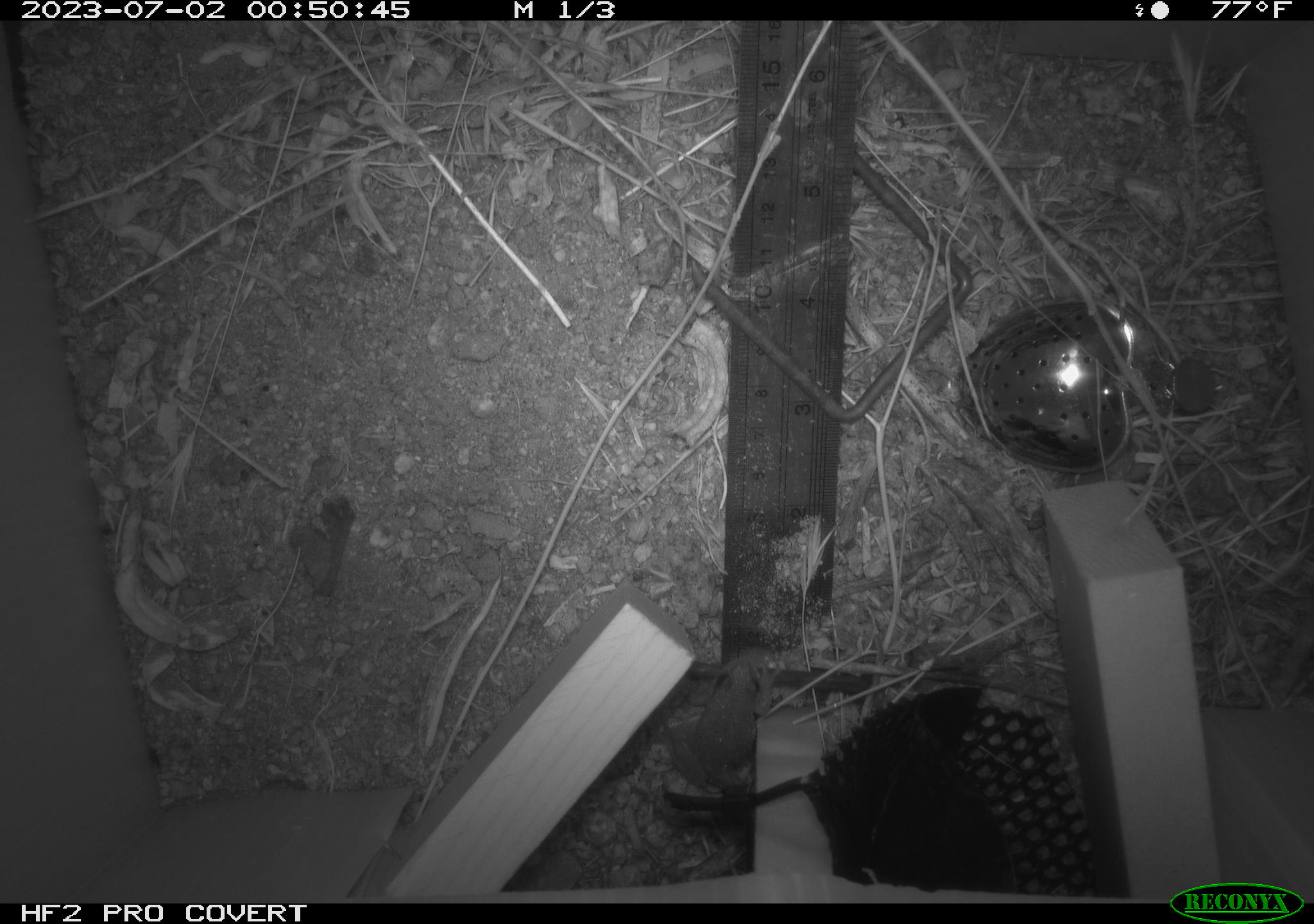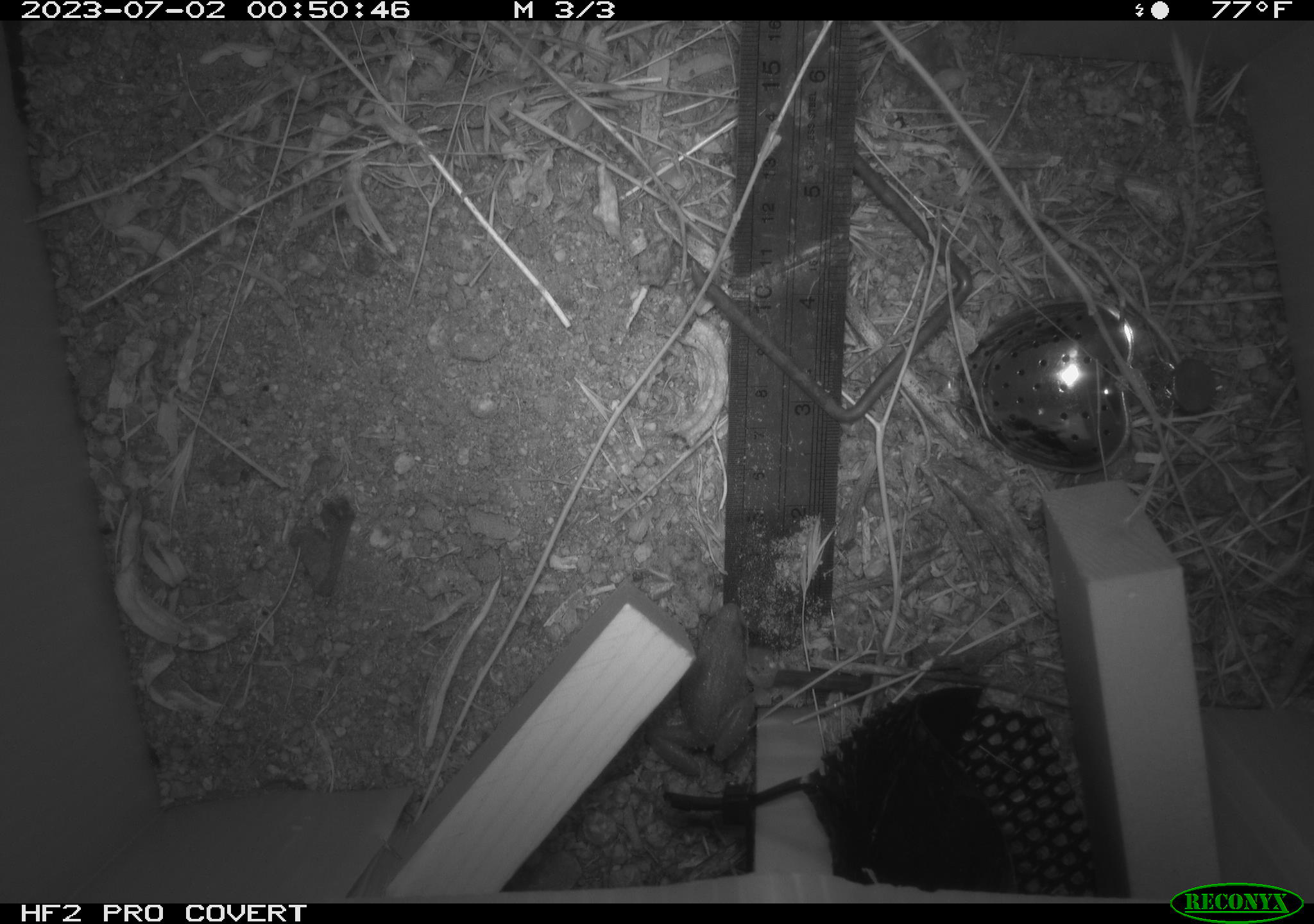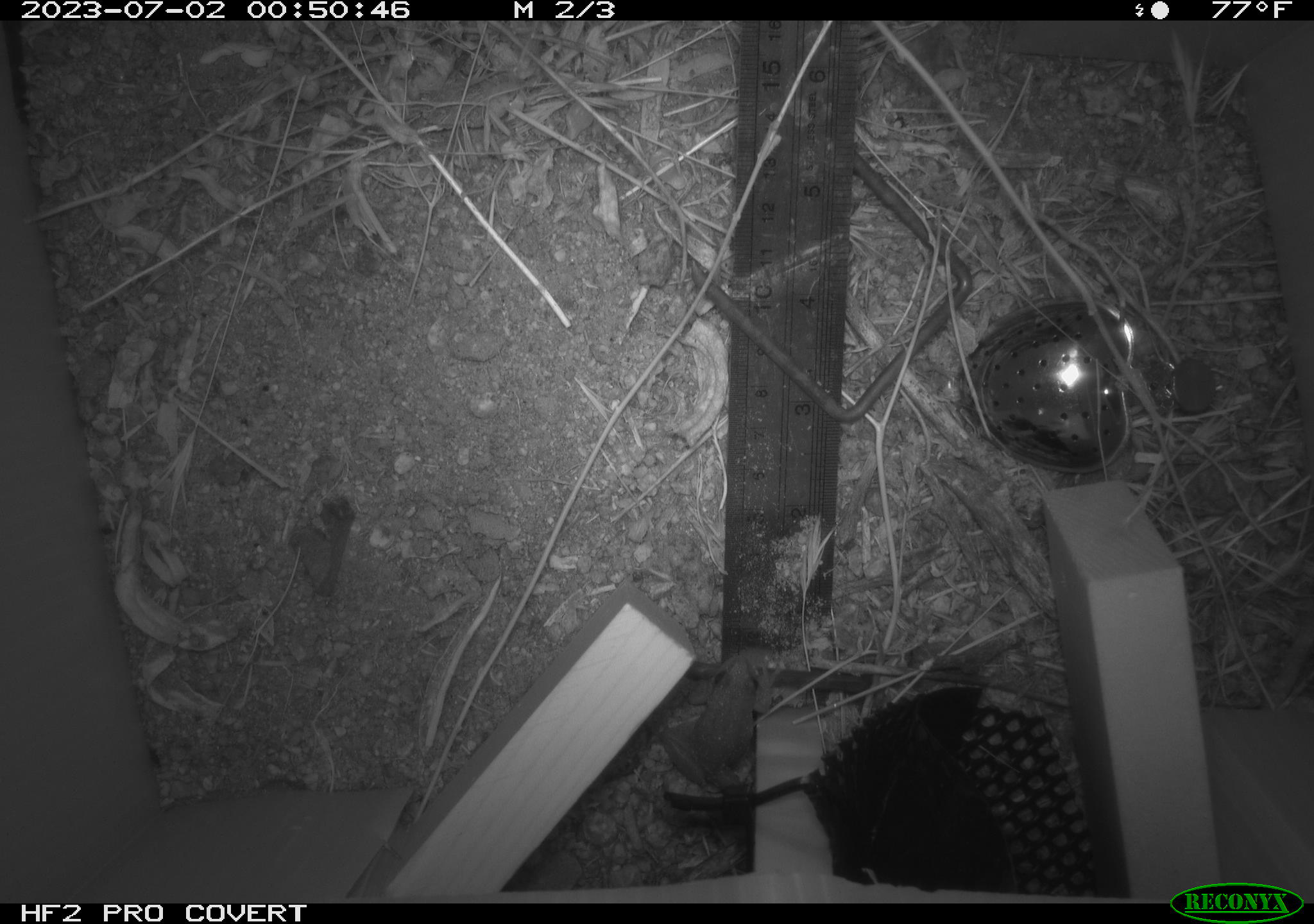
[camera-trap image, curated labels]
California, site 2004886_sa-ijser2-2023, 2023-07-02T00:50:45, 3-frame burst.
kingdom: Animalia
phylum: Chordata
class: Amphibia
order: Anura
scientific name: Anura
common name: frogs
Frogs (Anura).